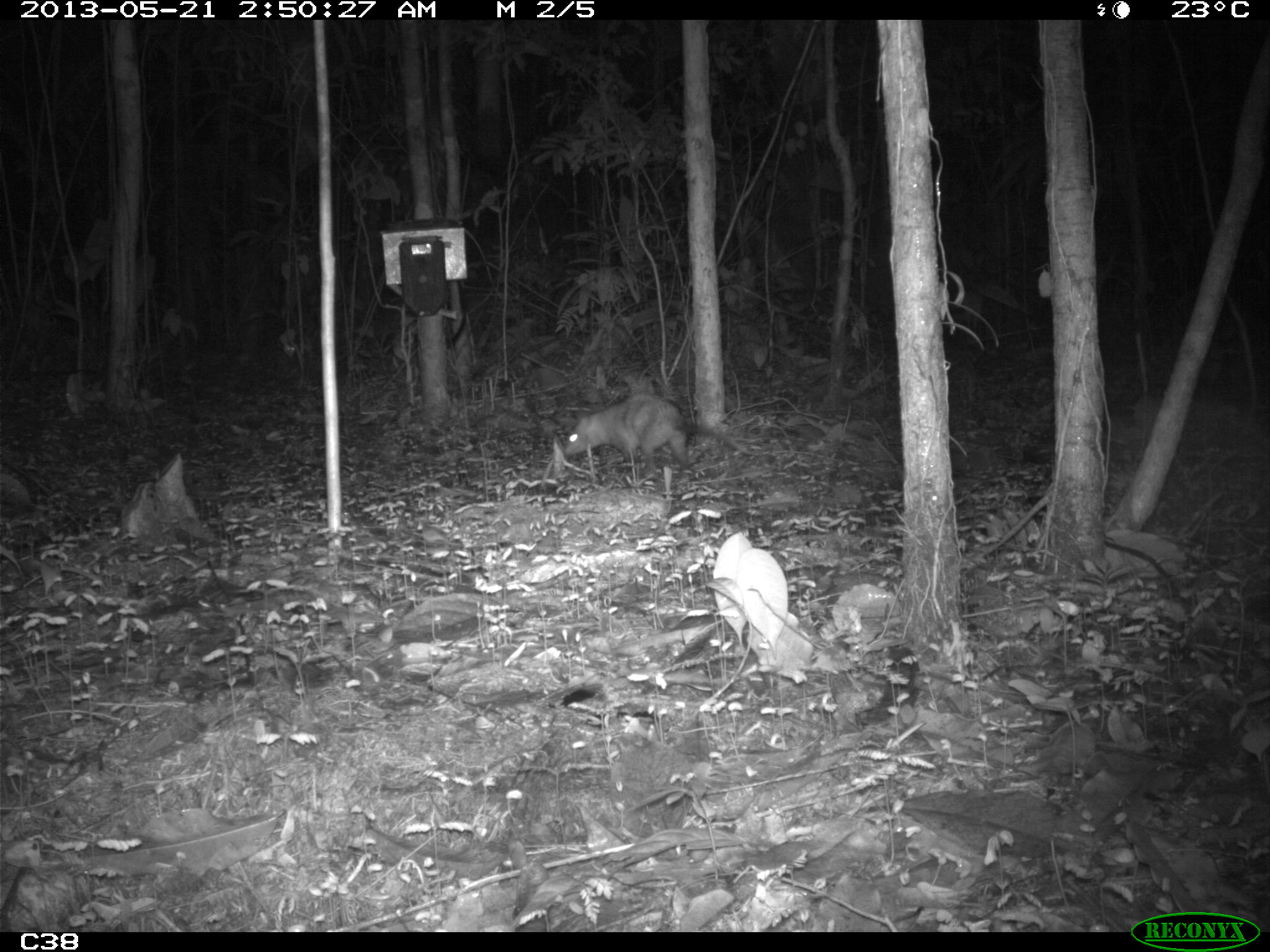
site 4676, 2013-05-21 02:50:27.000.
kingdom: Animalia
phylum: Chordata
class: Mammalia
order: Didelphimorphia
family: Didelphidae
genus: Didelphis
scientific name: Didelphis marsupialis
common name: southern opossum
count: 1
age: adult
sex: female